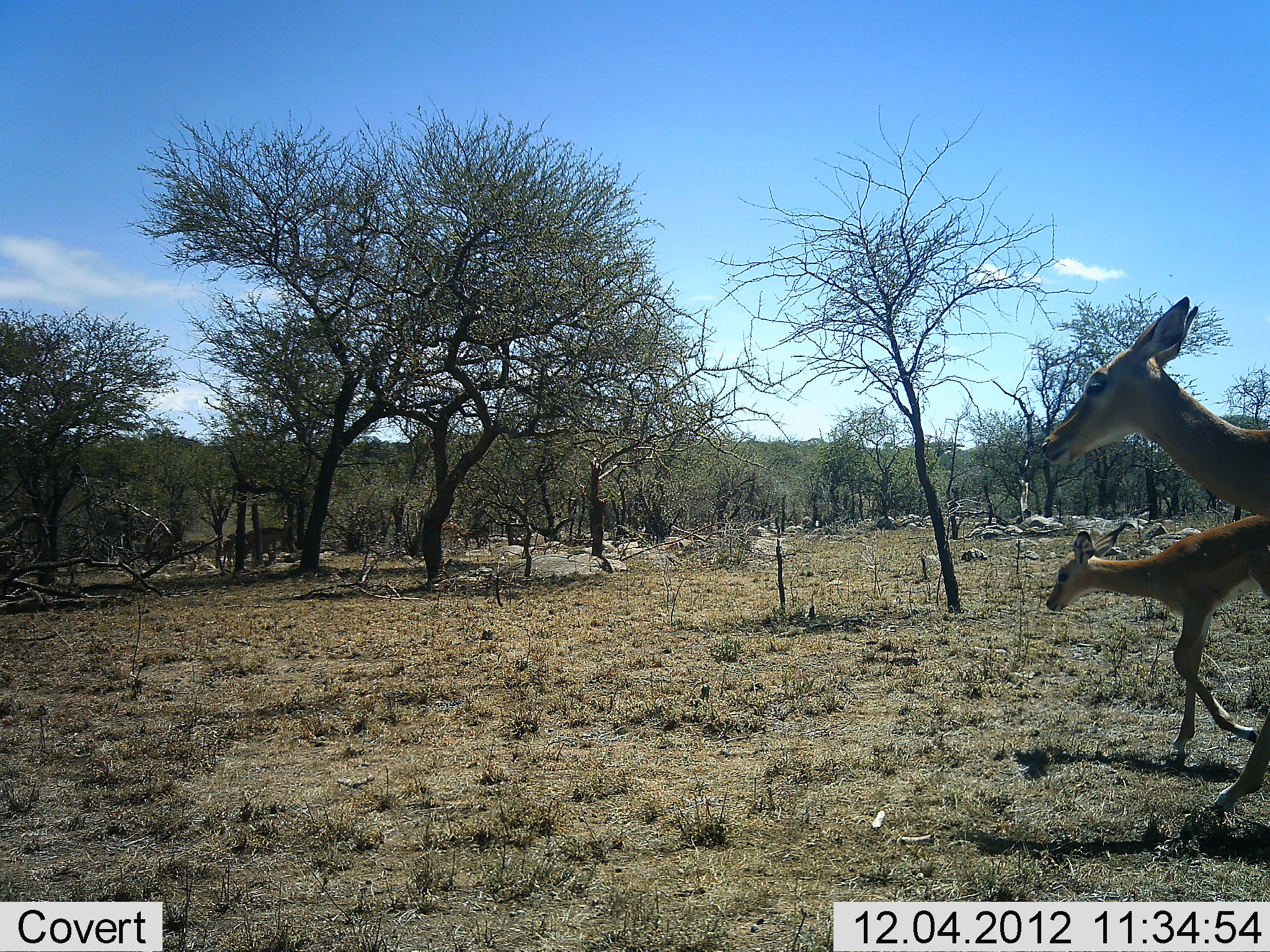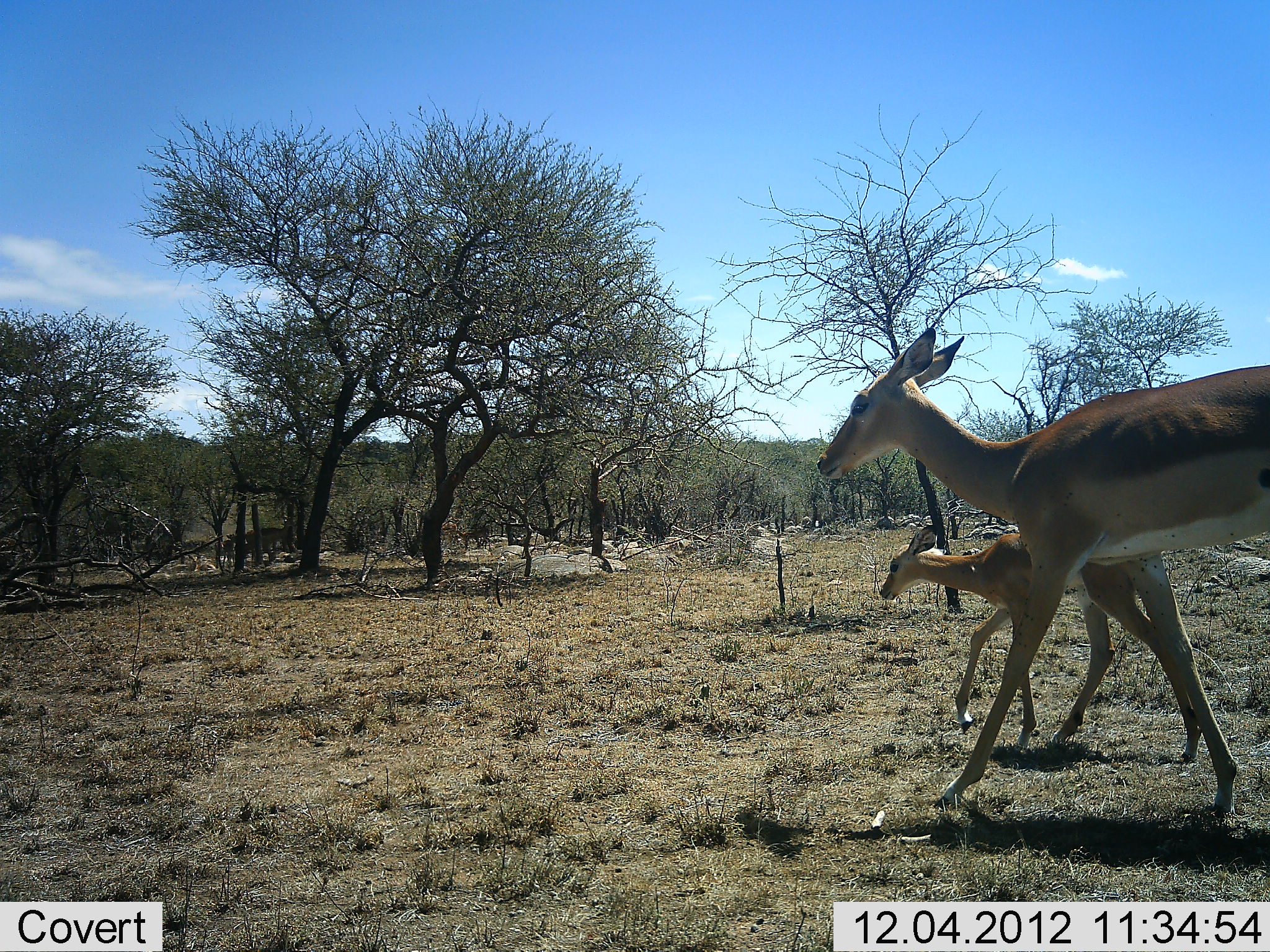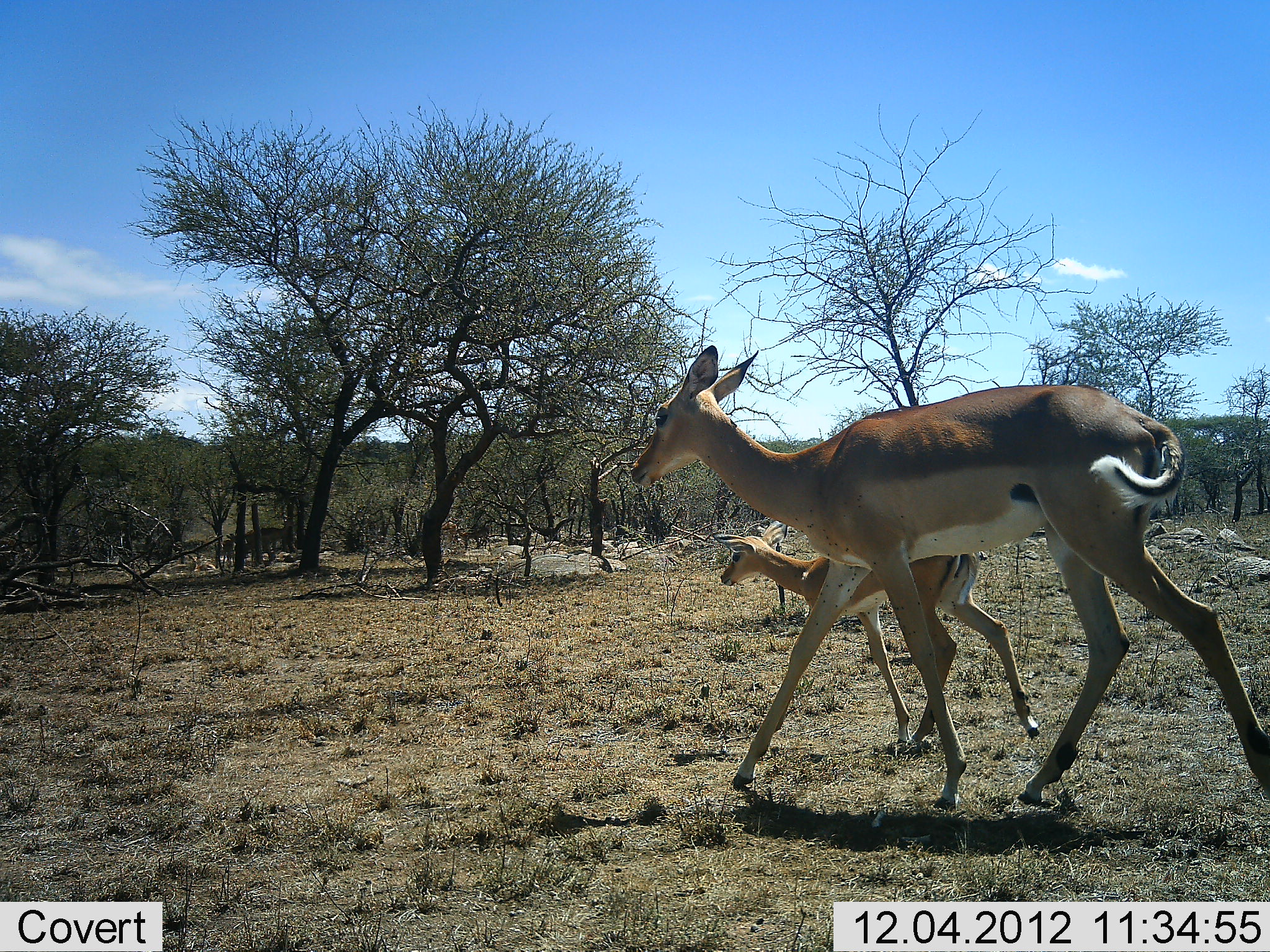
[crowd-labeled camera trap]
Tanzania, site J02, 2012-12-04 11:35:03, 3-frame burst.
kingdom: Animalia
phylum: Chordata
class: Mammalia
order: Artiodactyla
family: Bovidae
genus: Aepyceros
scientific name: Aepyceros melampus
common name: impala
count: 2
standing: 8%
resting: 0%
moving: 100%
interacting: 0%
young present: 88%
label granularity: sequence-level